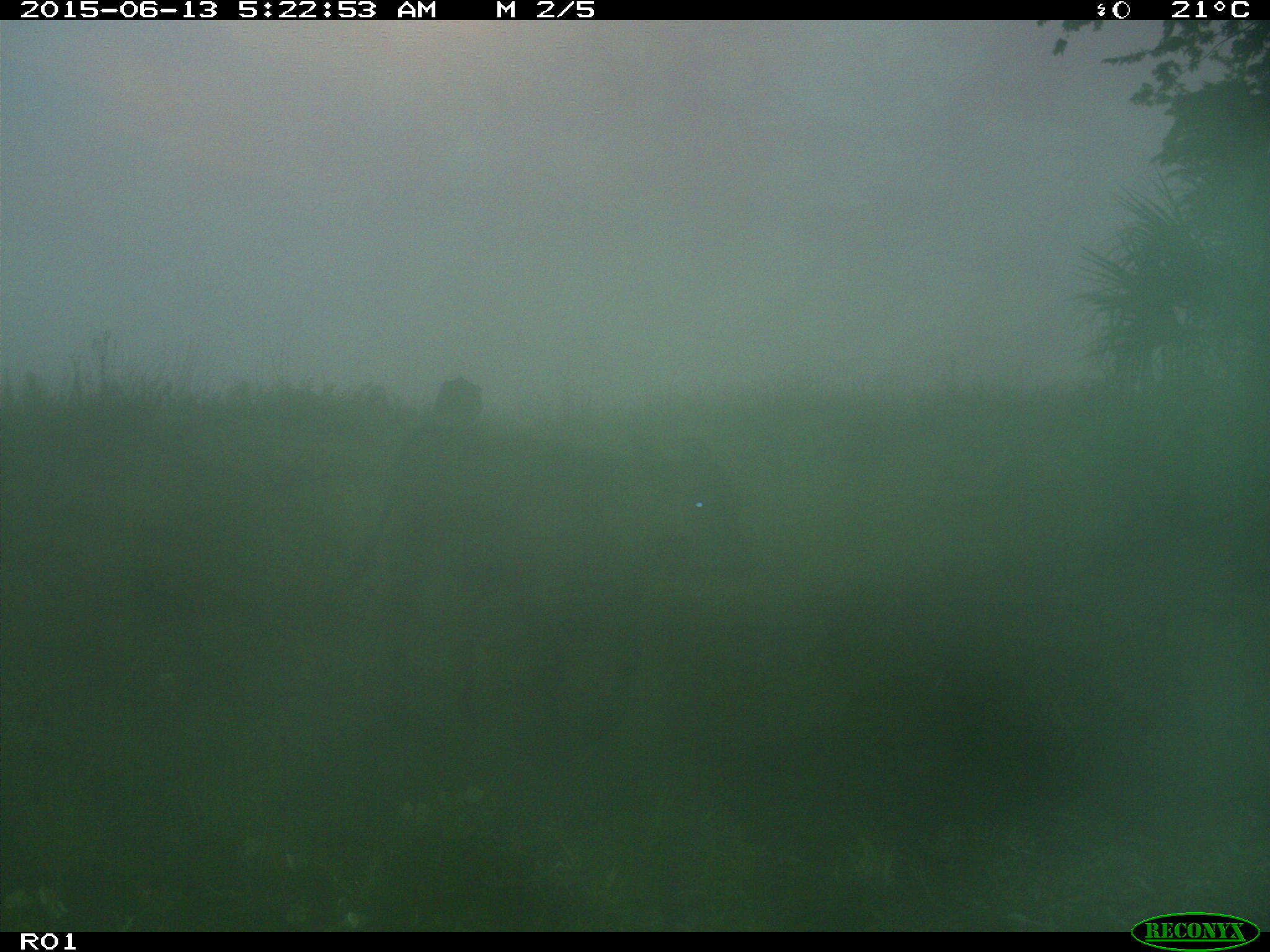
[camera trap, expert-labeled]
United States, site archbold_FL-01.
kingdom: Animalia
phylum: Chordata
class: Mammalia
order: Artiodactyla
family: Bovidae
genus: Bos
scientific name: Bos taurus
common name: domestic cow